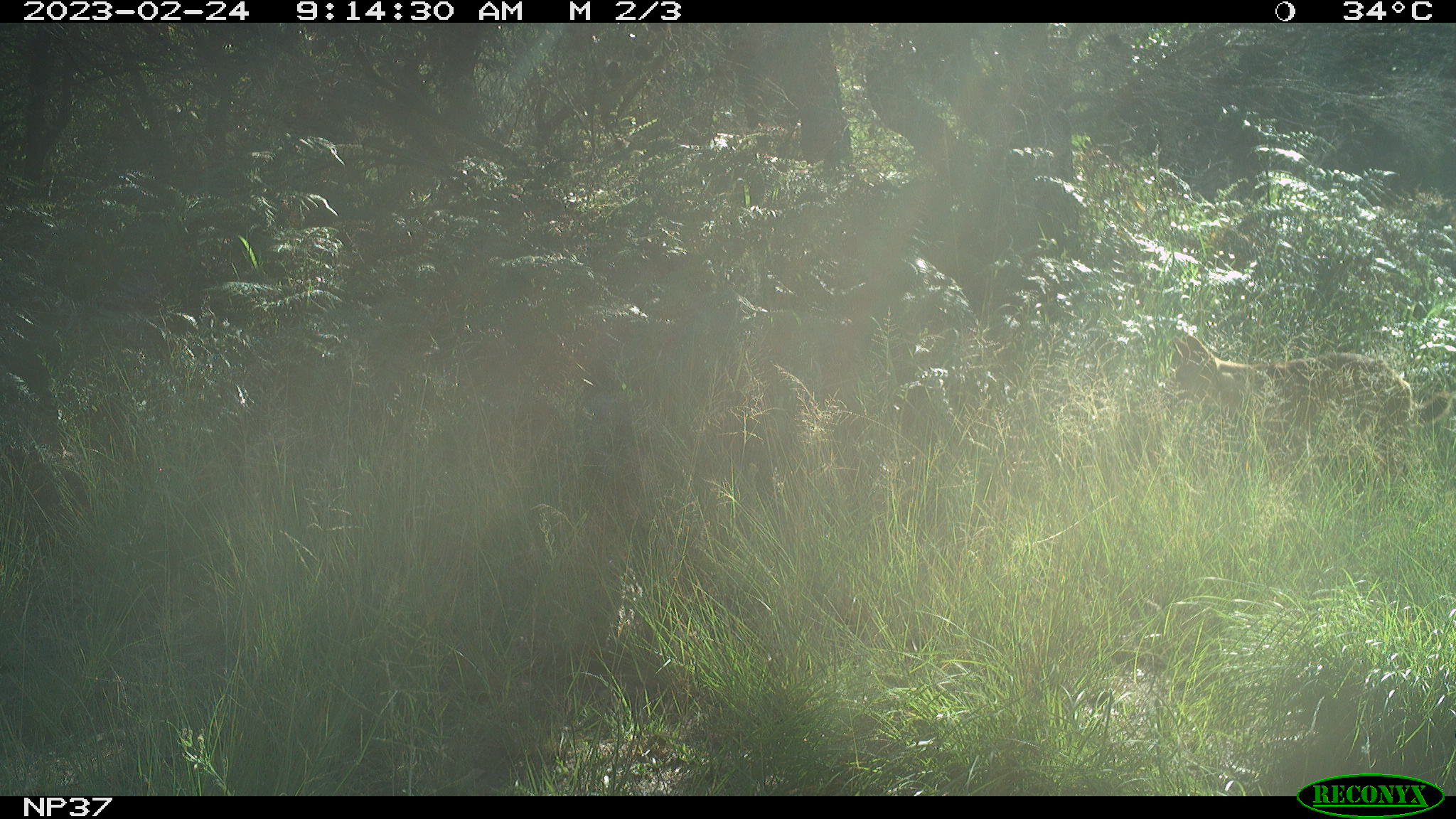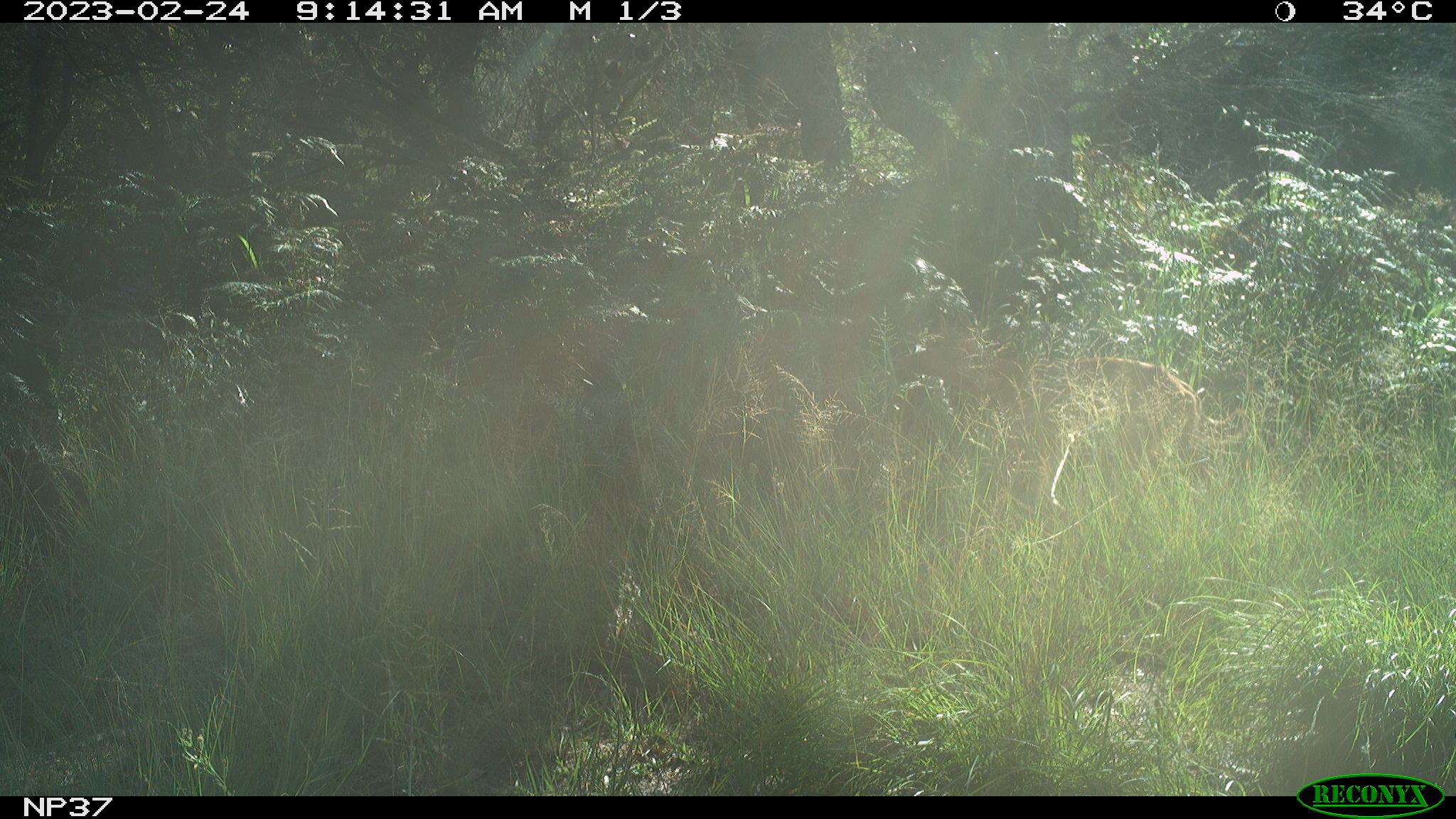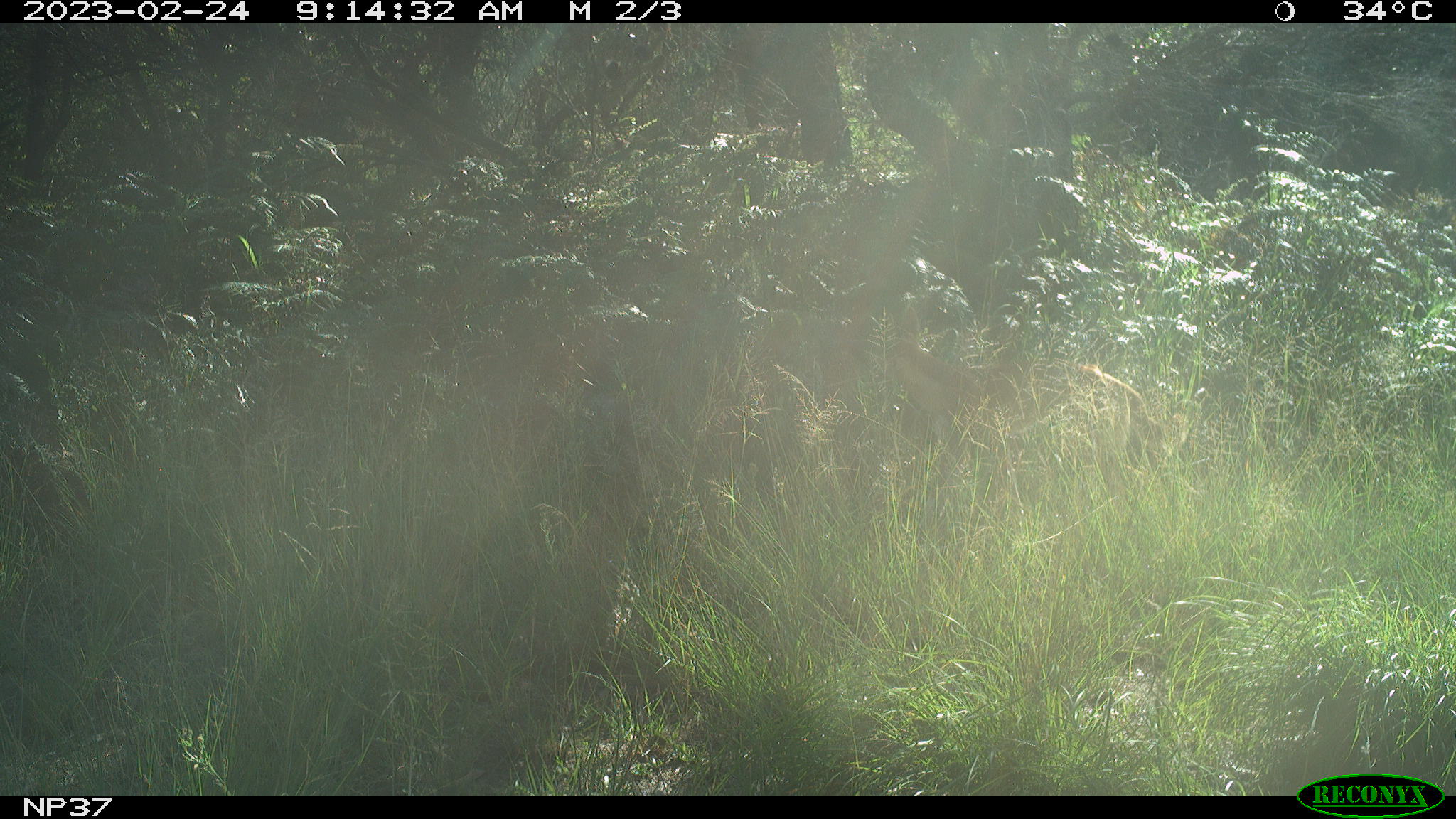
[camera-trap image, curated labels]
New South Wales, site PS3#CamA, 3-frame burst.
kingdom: Animalia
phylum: Chordata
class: Mammalia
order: Carnivora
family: Canidae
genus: Canis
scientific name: Canis familiaris dingo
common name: dingo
Dingo (Canis familiaris dingo).